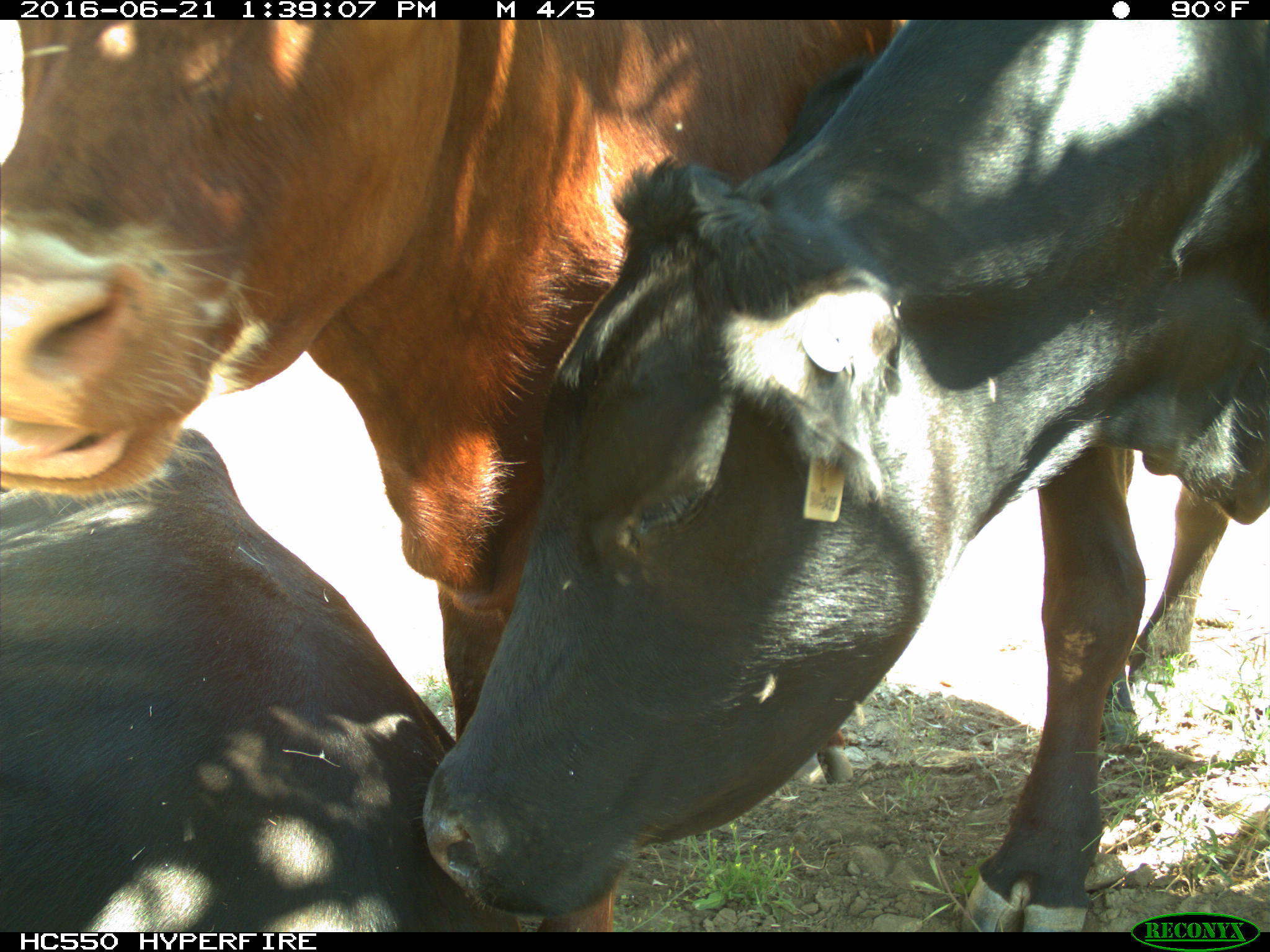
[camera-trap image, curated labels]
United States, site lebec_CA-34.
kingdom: Animalia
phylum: Chordata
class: Mammalia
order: Artiodactyla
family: Bovidae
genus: Bos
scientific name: Bos taurus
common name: domestic cow